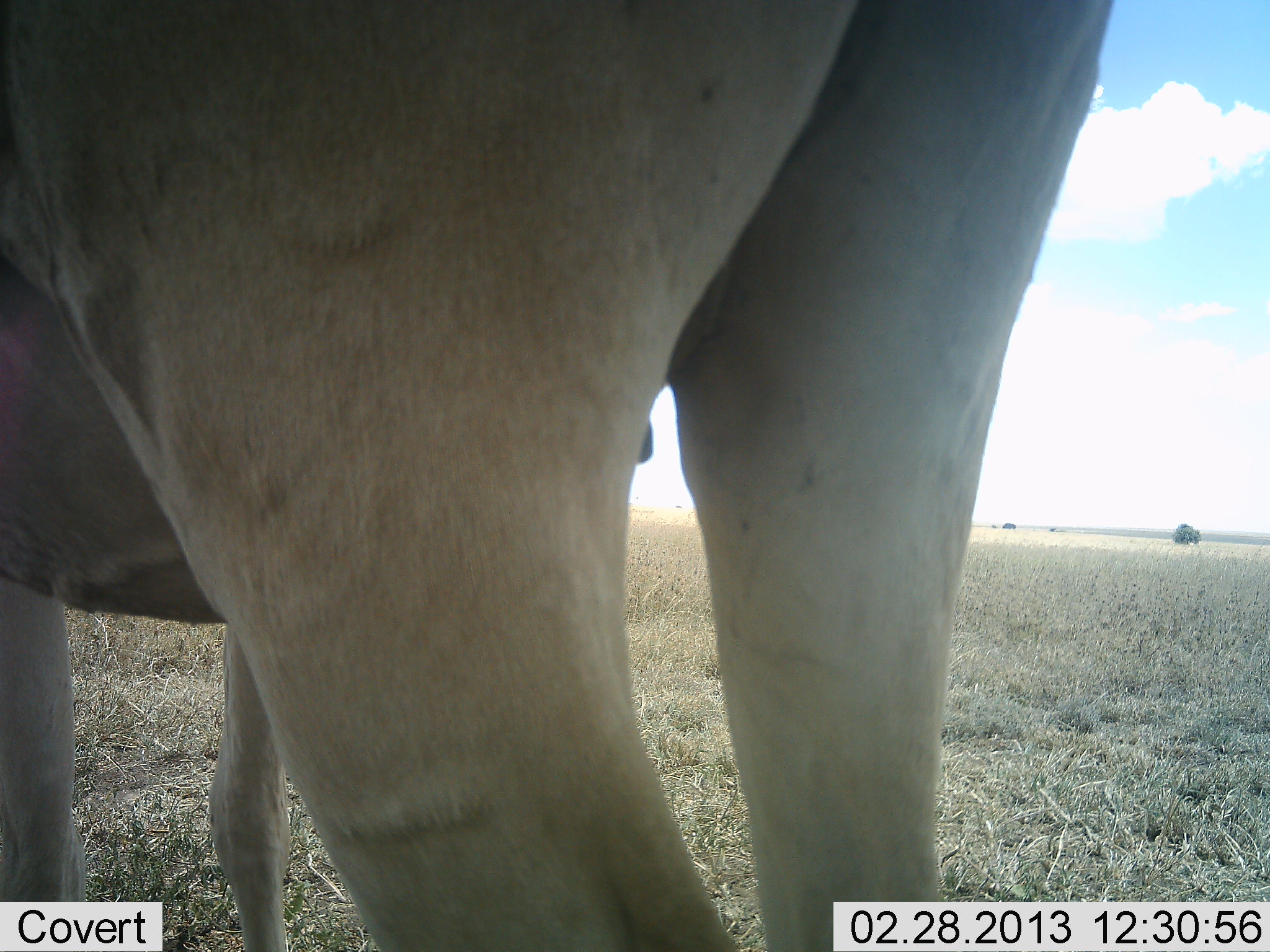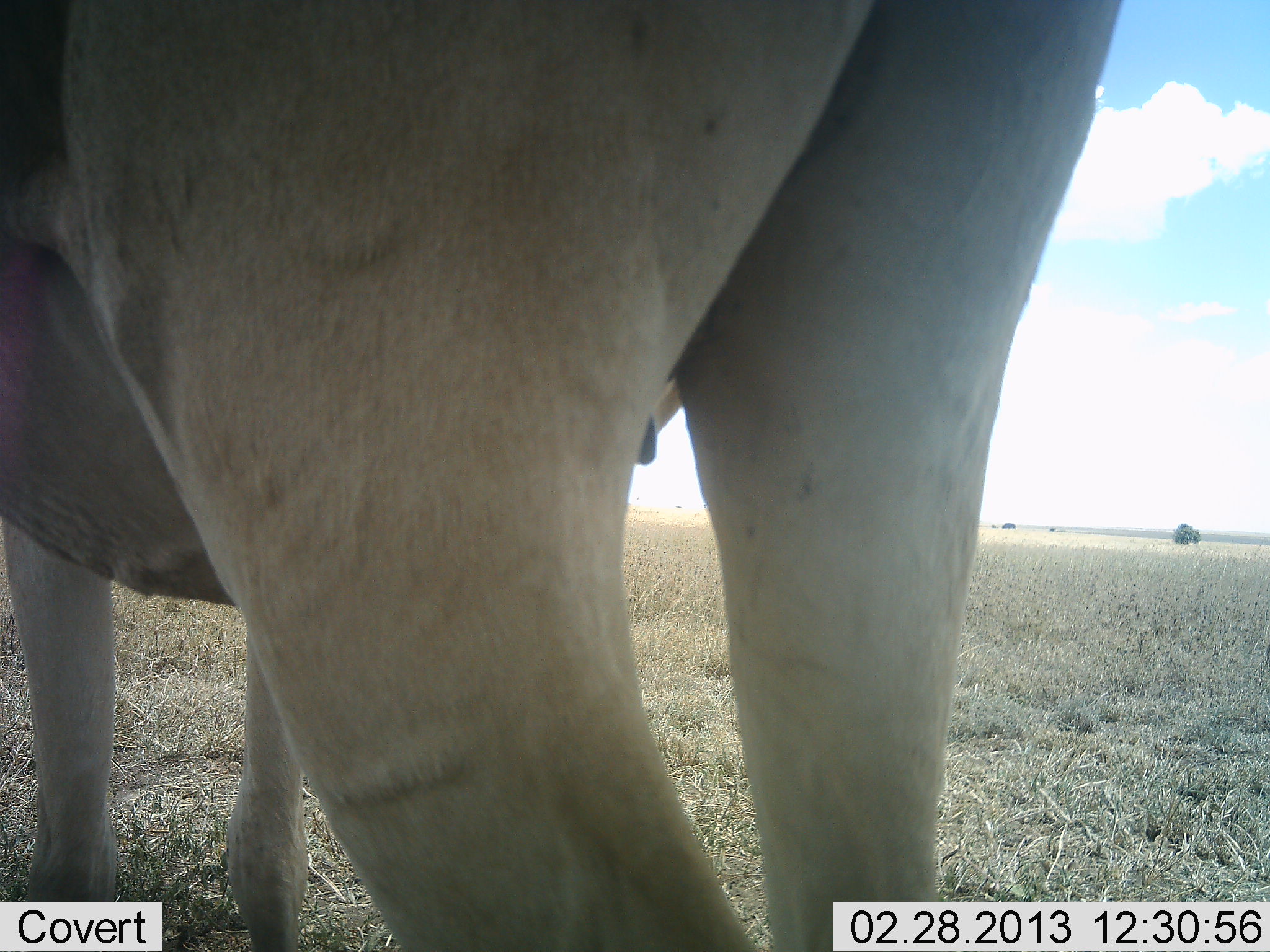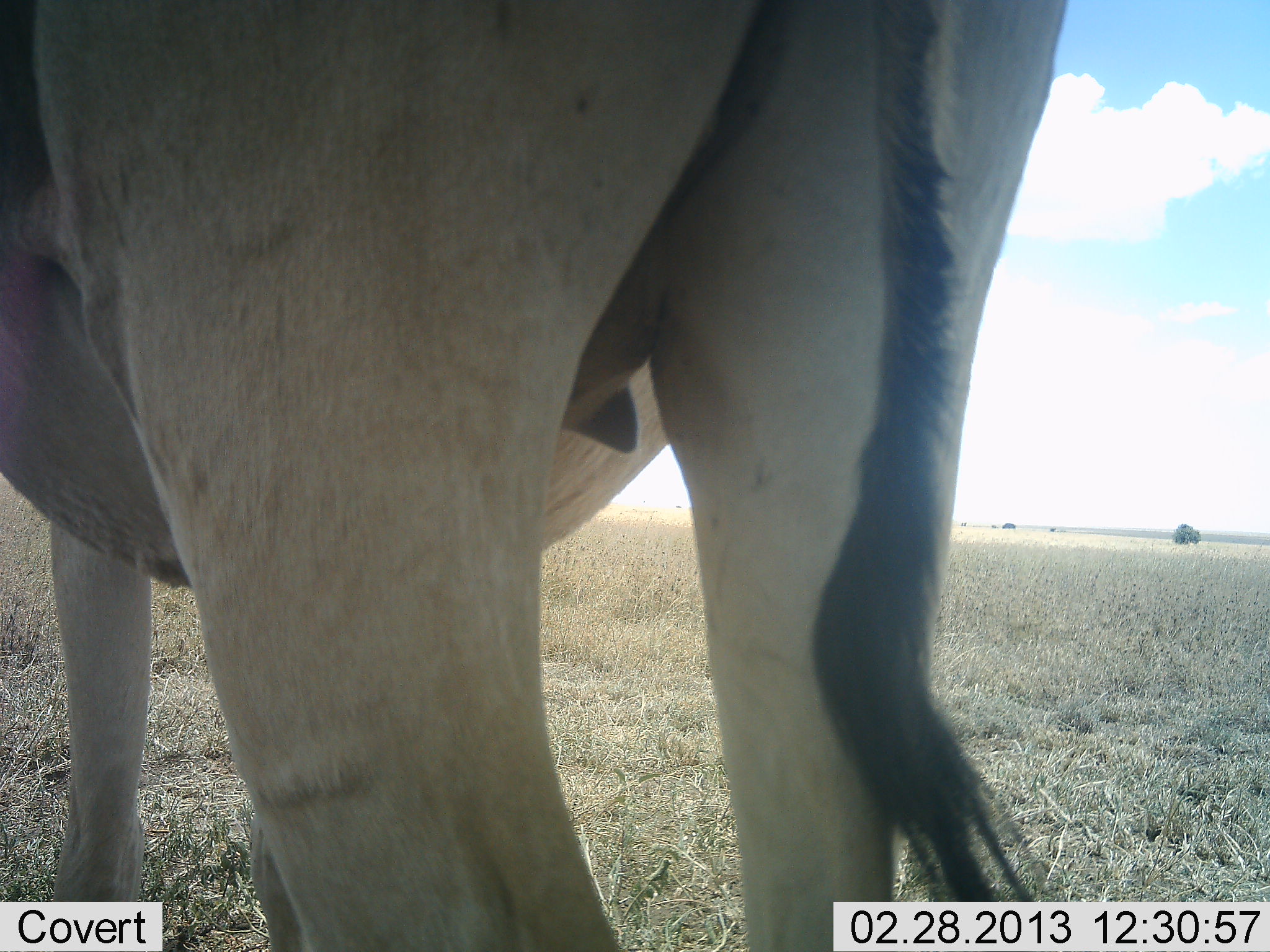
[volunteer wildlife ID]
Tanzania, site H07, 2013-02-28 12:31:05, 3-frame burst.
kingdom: Animalia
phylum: Chordata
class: Mammalia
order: Artiodactyla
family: Bovidae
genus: Alcelaphus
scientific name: Alcelaphus buselaphus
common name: hartebeest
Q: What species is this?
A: Hartebeest (Alcelaphus buselaphus).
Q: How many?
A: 1.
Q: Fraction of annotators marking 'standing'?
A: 100%.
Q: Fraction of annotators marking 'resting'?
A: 0%.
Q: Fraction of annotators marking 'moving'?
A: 0%.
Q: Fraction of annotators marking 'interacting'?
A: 0%.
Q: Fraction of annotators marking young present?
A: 0%.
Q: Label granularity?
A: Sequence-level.